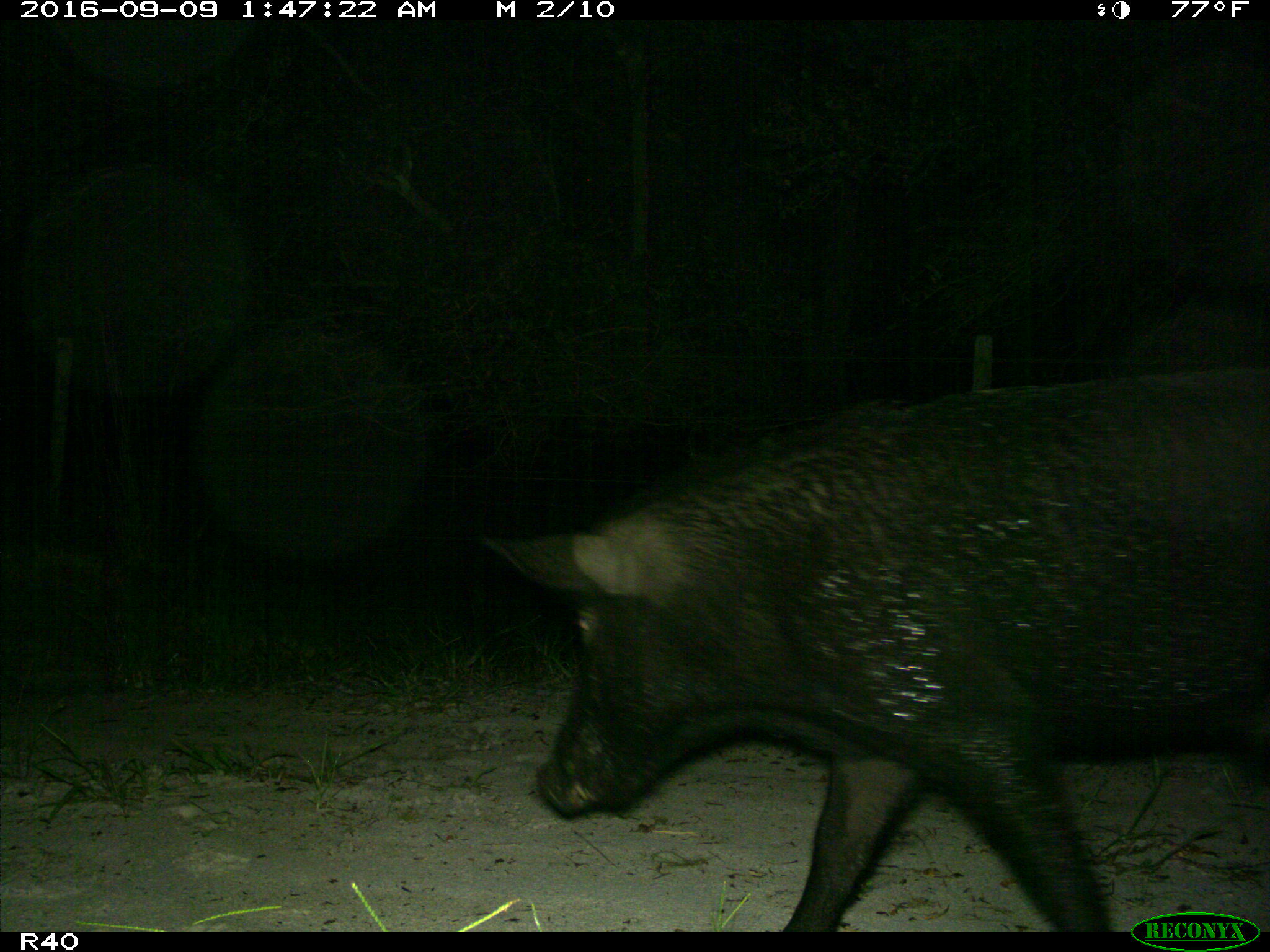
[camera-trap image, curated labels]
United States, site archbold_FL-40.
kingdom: Animalia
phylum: Chordata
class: Mammalia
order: Artiodactyla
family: Suidae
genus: Sus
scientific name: Sus scrofa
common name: wild boar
Sus scrofa (wild boar).